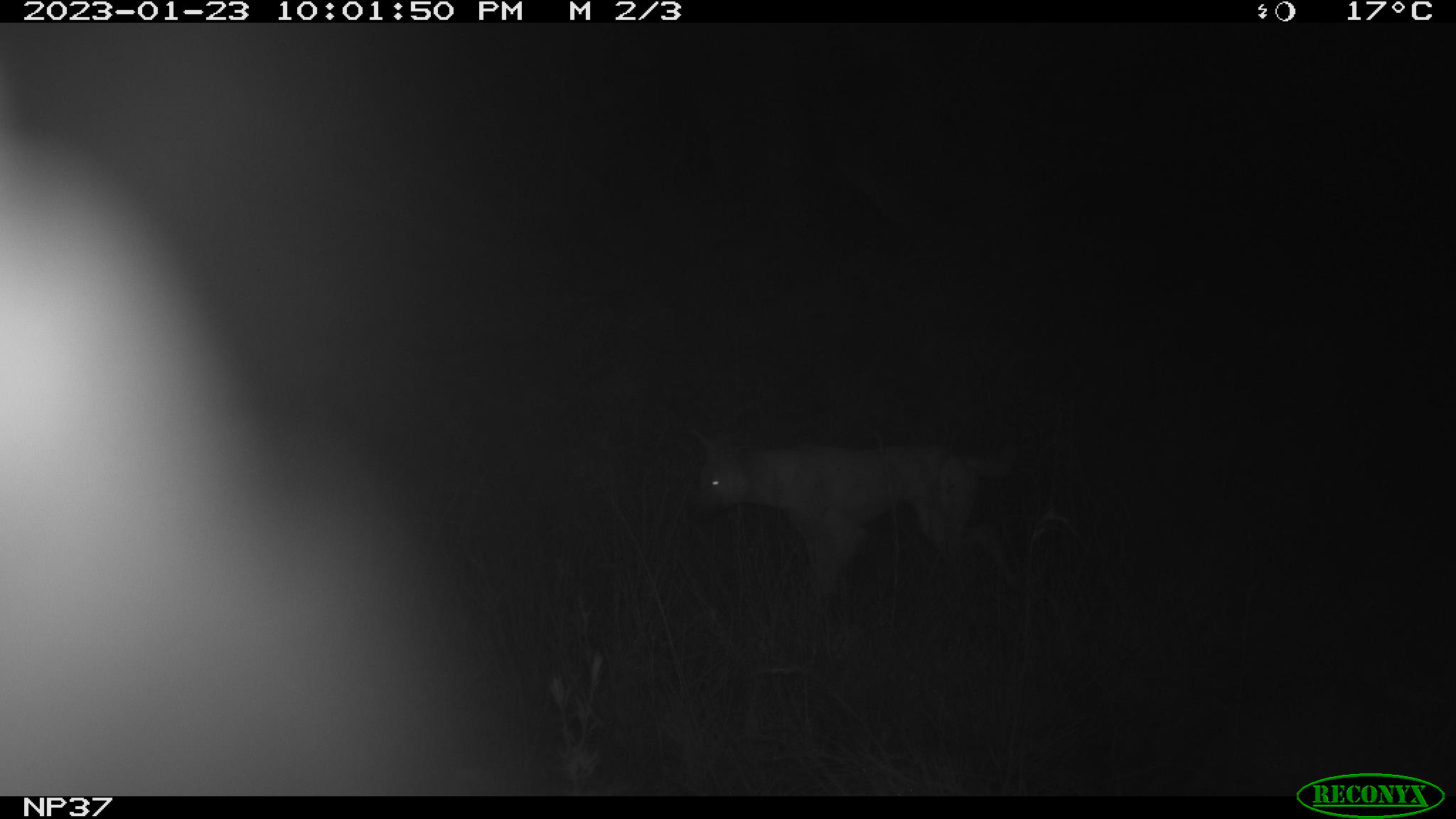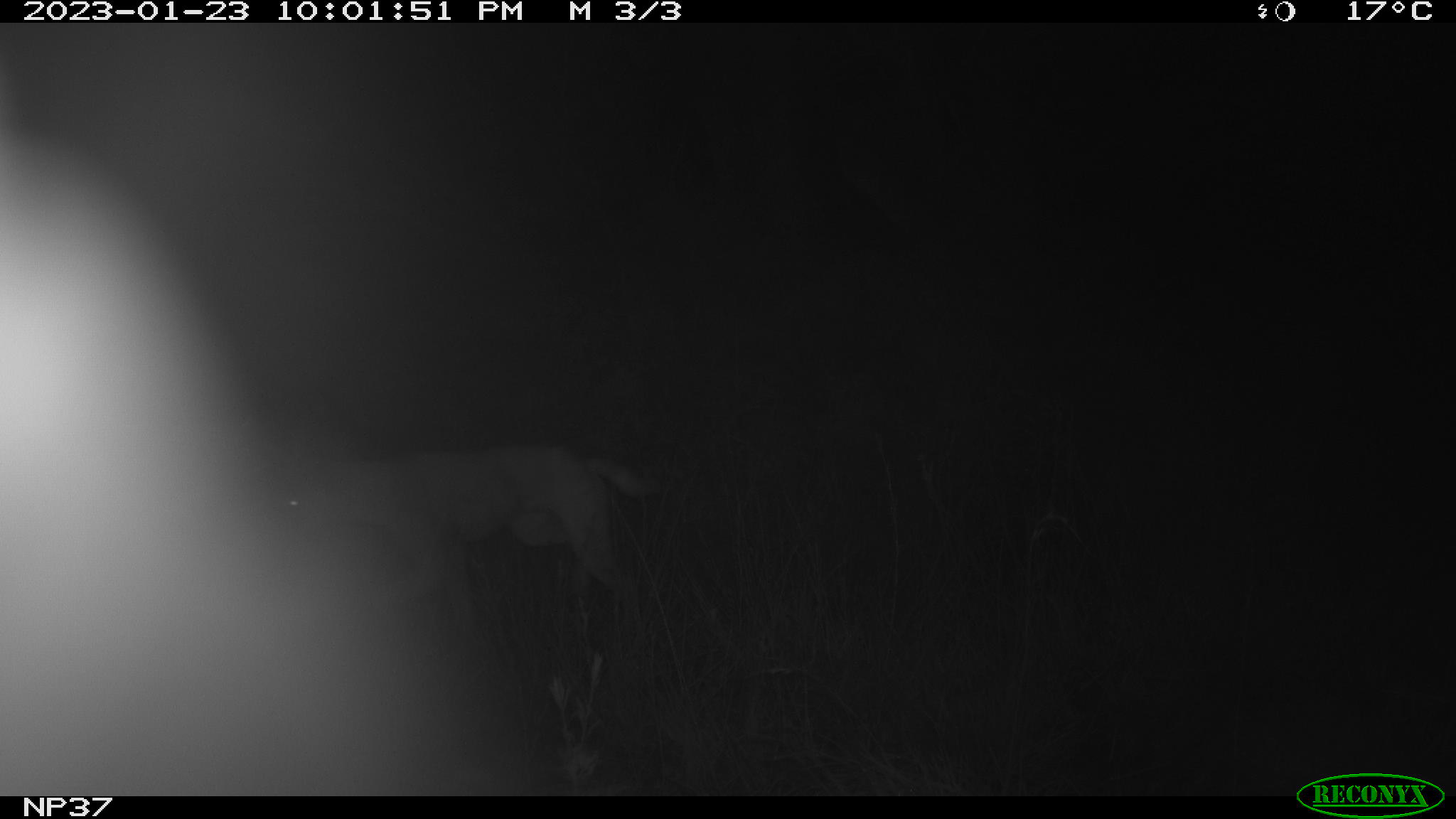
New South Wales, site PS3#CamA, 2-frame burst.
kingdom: Animalia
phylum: Chordata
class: Mammalia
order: Carnivora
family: Canidae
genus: Canis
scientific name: Canis familiaris dingo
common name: dingo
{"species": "dingo (Canis familiaris dingo)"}